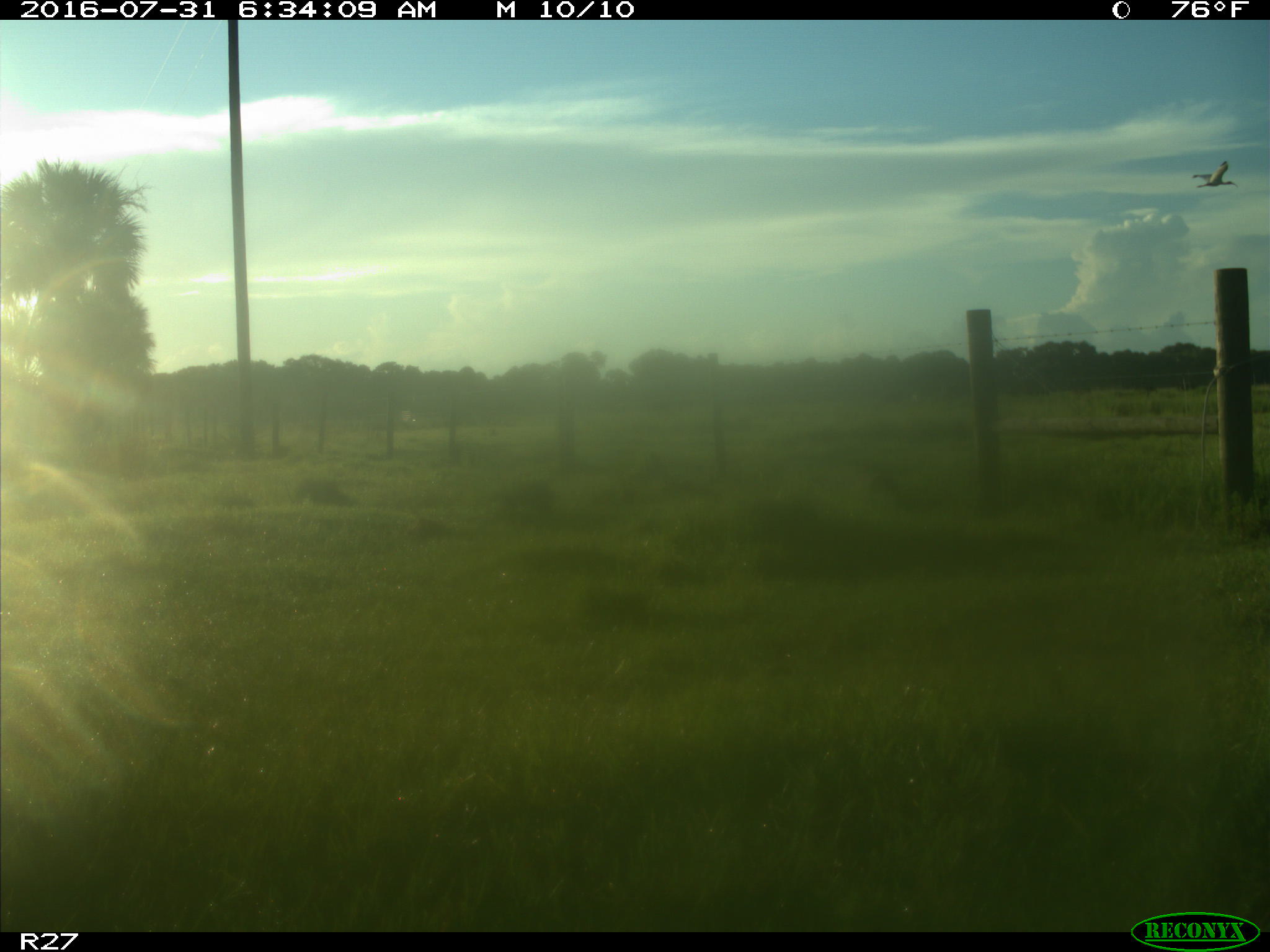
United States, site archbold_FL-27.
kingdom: Animalia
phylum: Chordata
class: Aves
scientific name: Aves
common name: birds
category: unidentified bird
Unidentified bird (birds) (Aves).